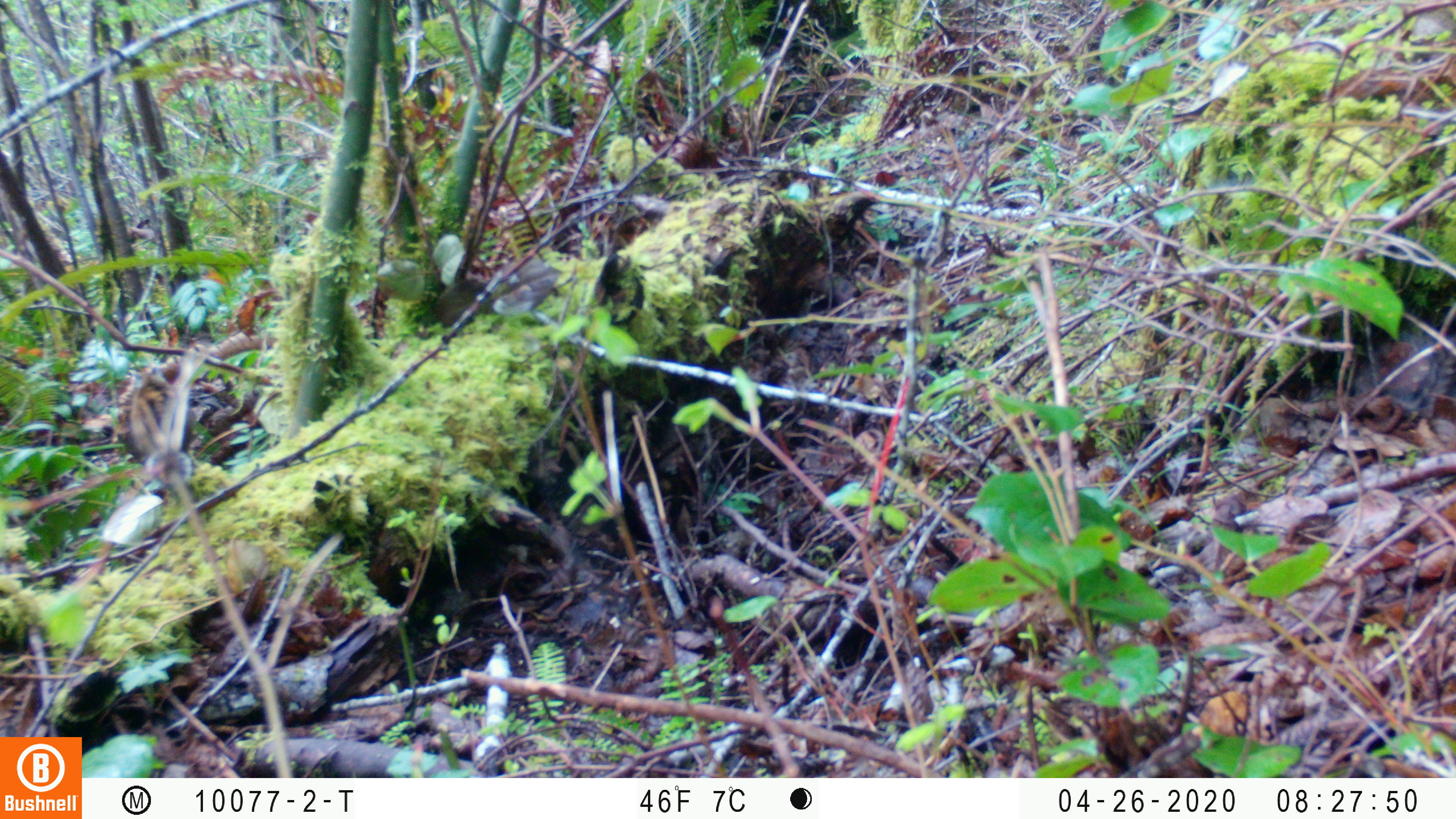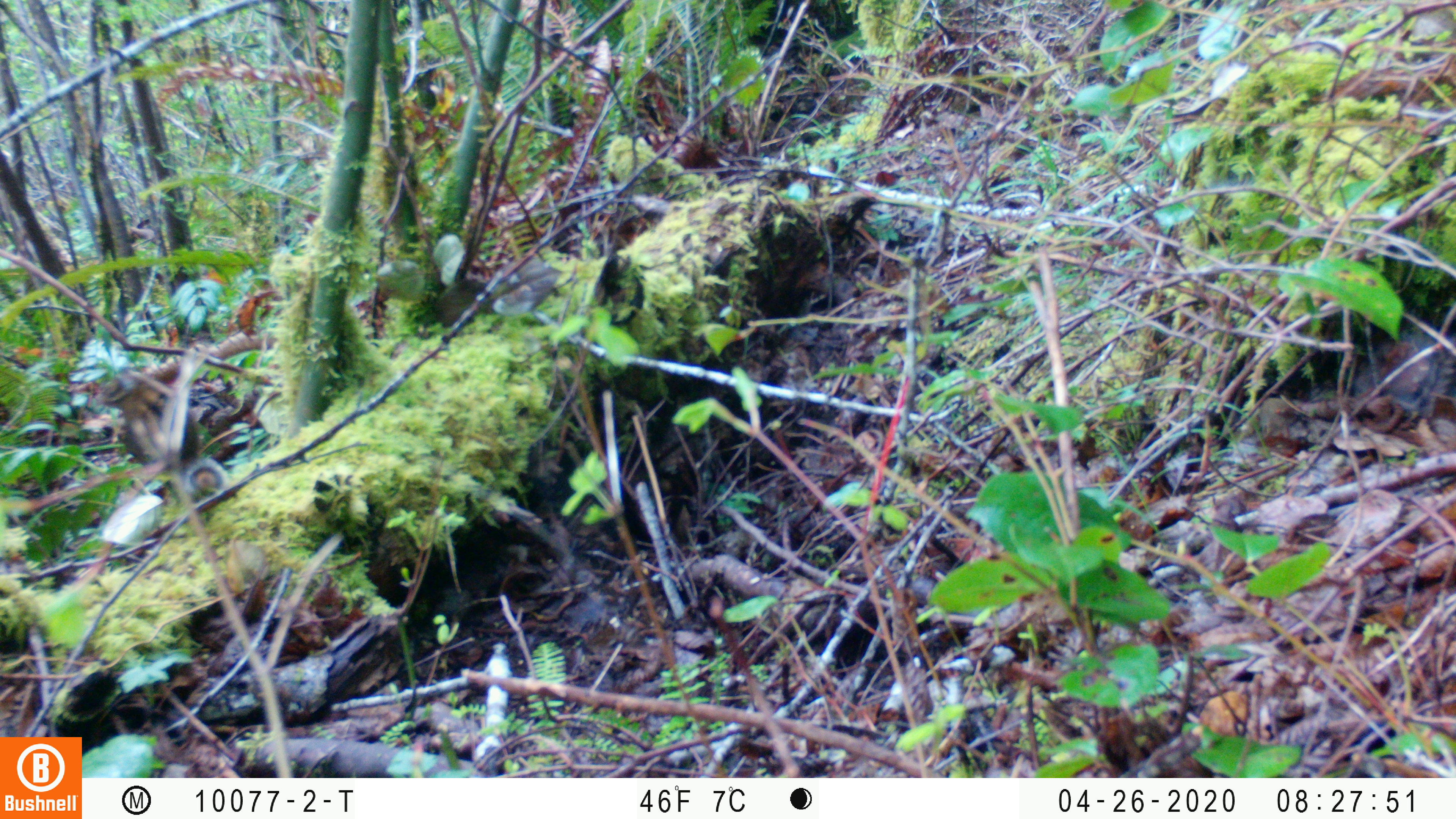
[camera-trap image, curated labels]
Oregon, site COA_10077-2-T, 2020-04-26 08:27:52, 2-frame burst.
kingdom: Animalia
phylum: Chordata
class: Mammalia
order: Rodentia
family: Sciuridae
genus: Neotamias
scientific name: Neotamias townsendii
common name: townsend's chipmunk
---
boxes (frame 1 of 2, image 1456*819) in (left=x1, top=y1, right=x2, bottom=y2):
townsend's chipmunk: (left=128, top=364, right=200, bottom=487)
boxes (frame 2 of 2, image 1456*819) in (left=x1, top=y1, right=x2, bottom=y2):
townsend's chipmunk: (left=95, top=357, right=234, bottom=497)